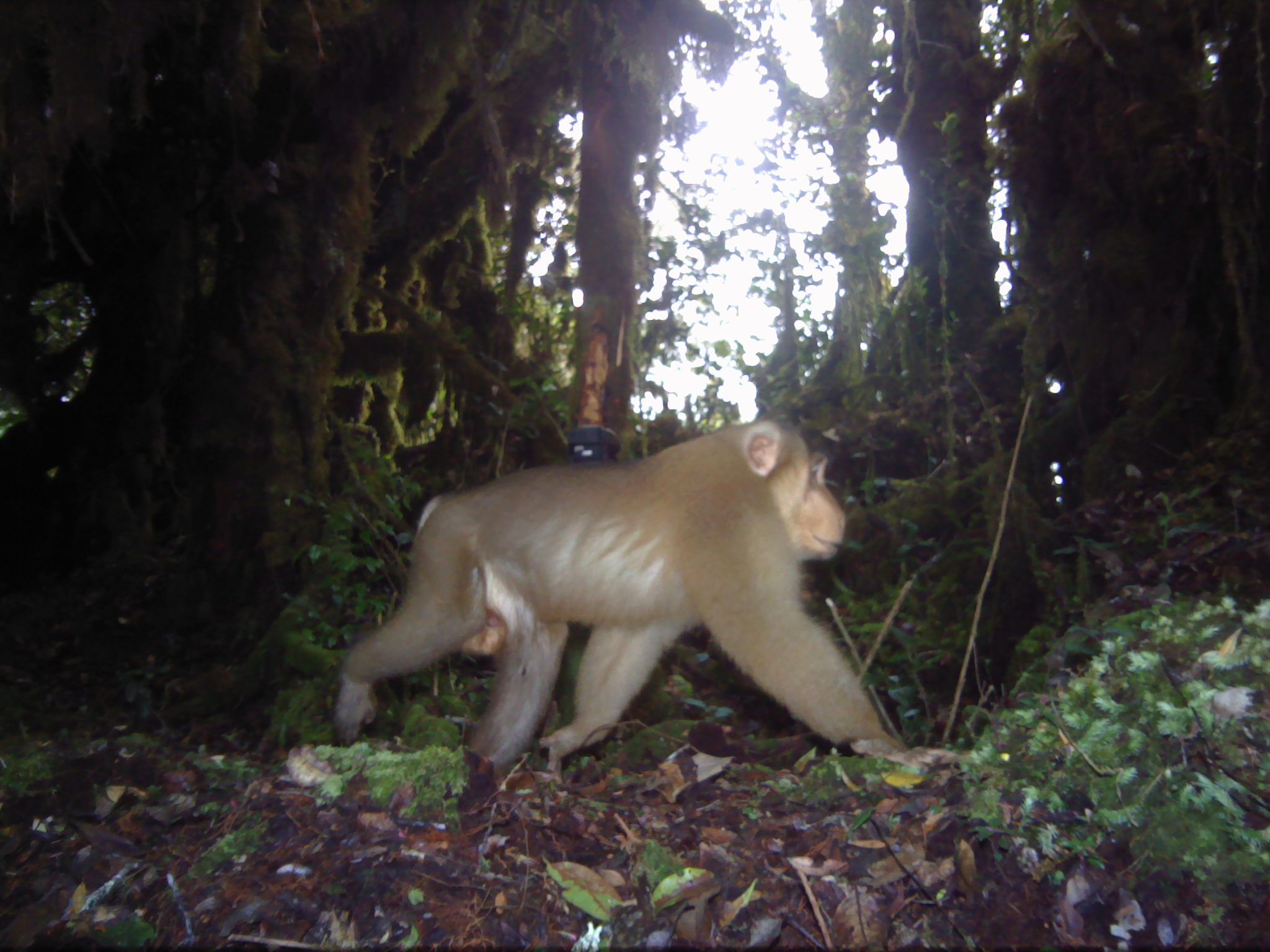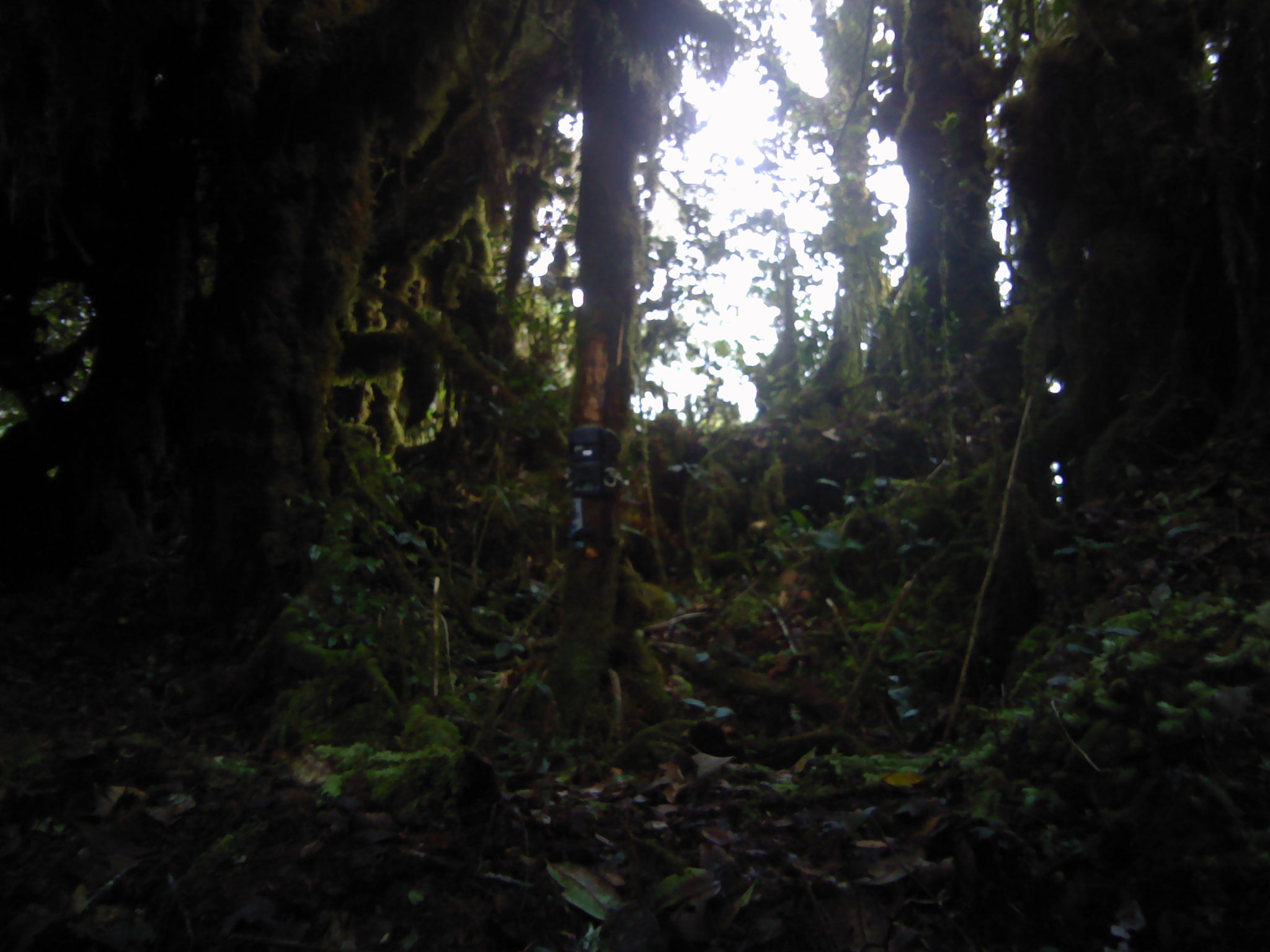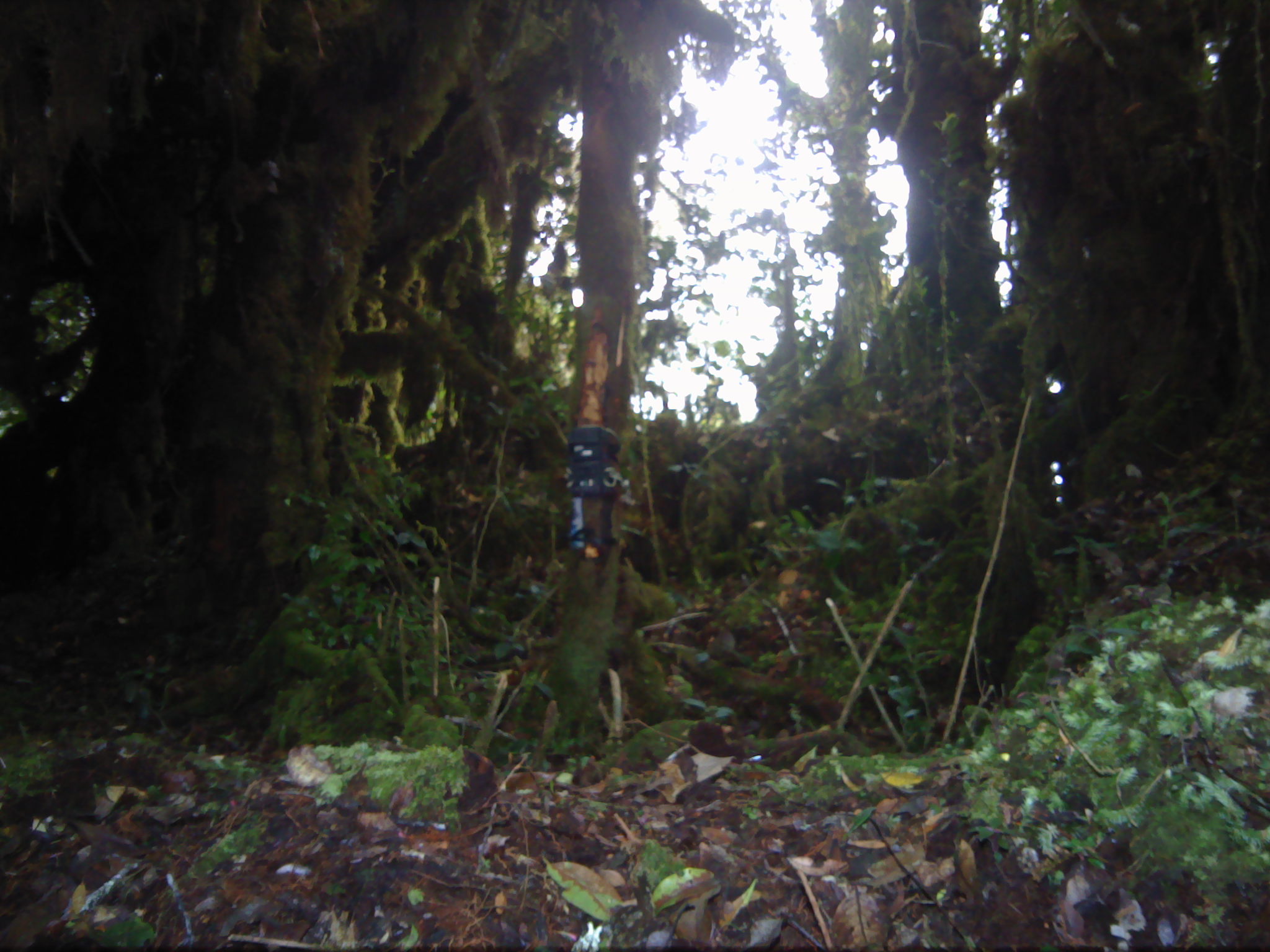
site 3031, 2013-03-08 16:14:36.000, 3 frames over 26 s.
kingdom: Animalia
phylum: Chordata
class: Mammalia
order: Primates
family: Cercopithecidae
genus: Macaca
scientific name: Macaca nemestrina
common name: southern pig-tailed macaque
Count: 1.